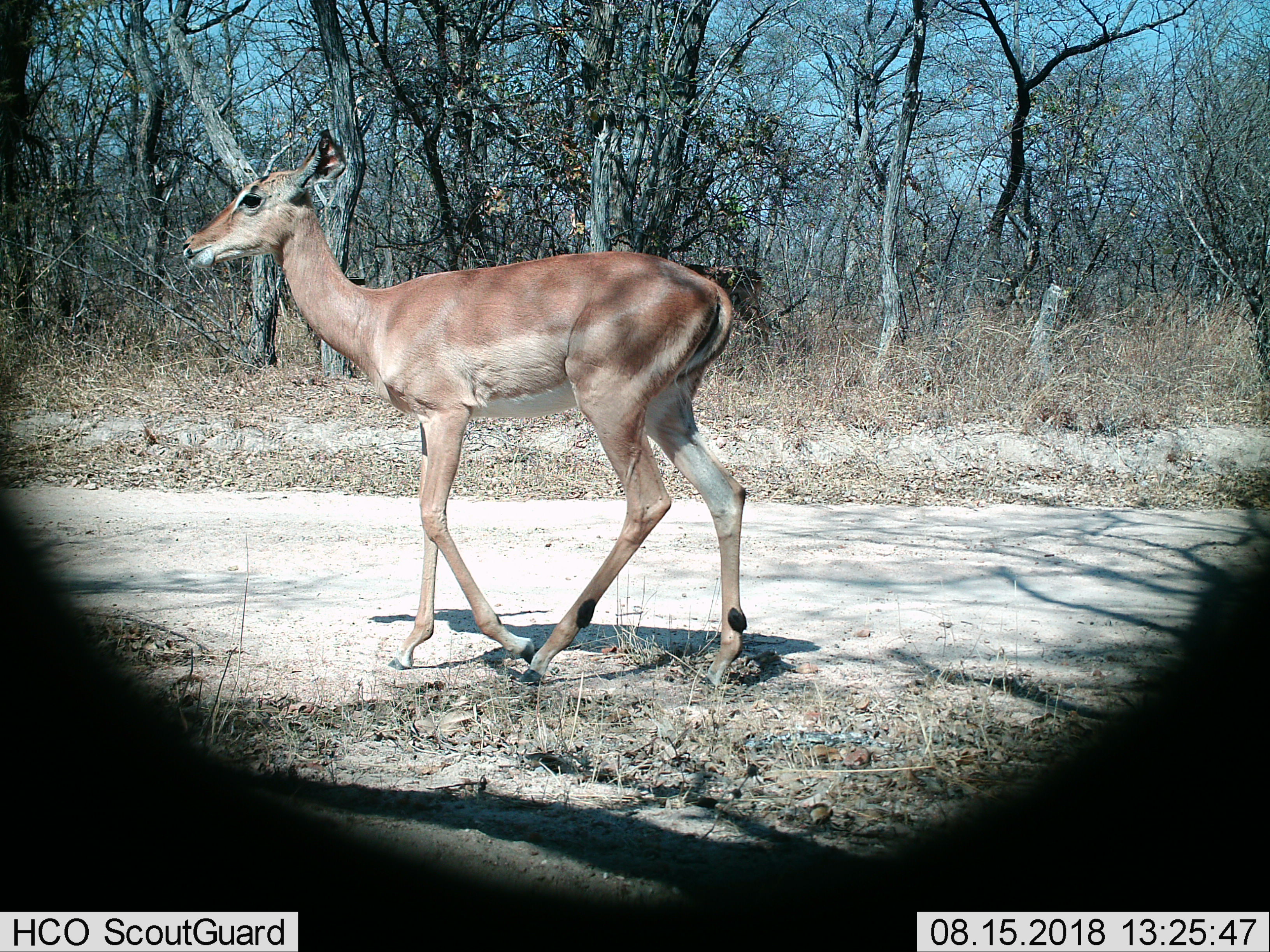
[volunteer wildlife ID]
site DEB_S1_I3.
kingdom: Animalia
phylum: Chordata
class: Mammalia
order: Artiodactyla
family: Bovidae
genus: Aepyceros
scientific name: Aepyceros melampus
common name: impala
Impala (Aepyceros melampus), count 1. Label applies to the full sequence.